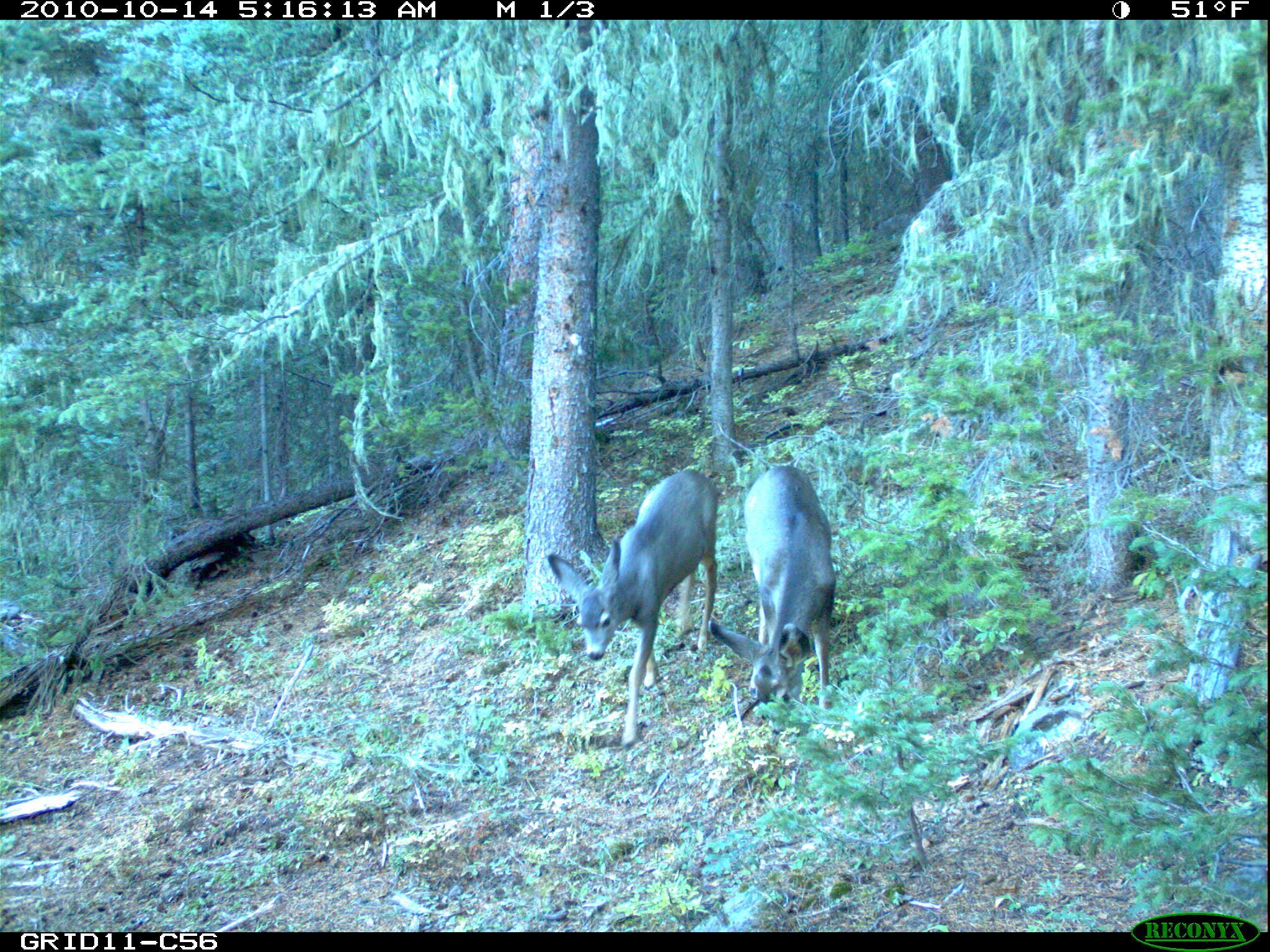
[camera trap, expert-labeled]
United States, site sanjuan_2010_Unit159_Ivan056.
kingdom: Animalia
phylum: Chordata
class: Mammalia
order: Artiodactyla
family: Cervidae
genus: Odocoileus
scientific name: Odocoileus hemionus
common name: mule deer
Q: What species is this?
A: Odocoileus hemionus (mule deer).